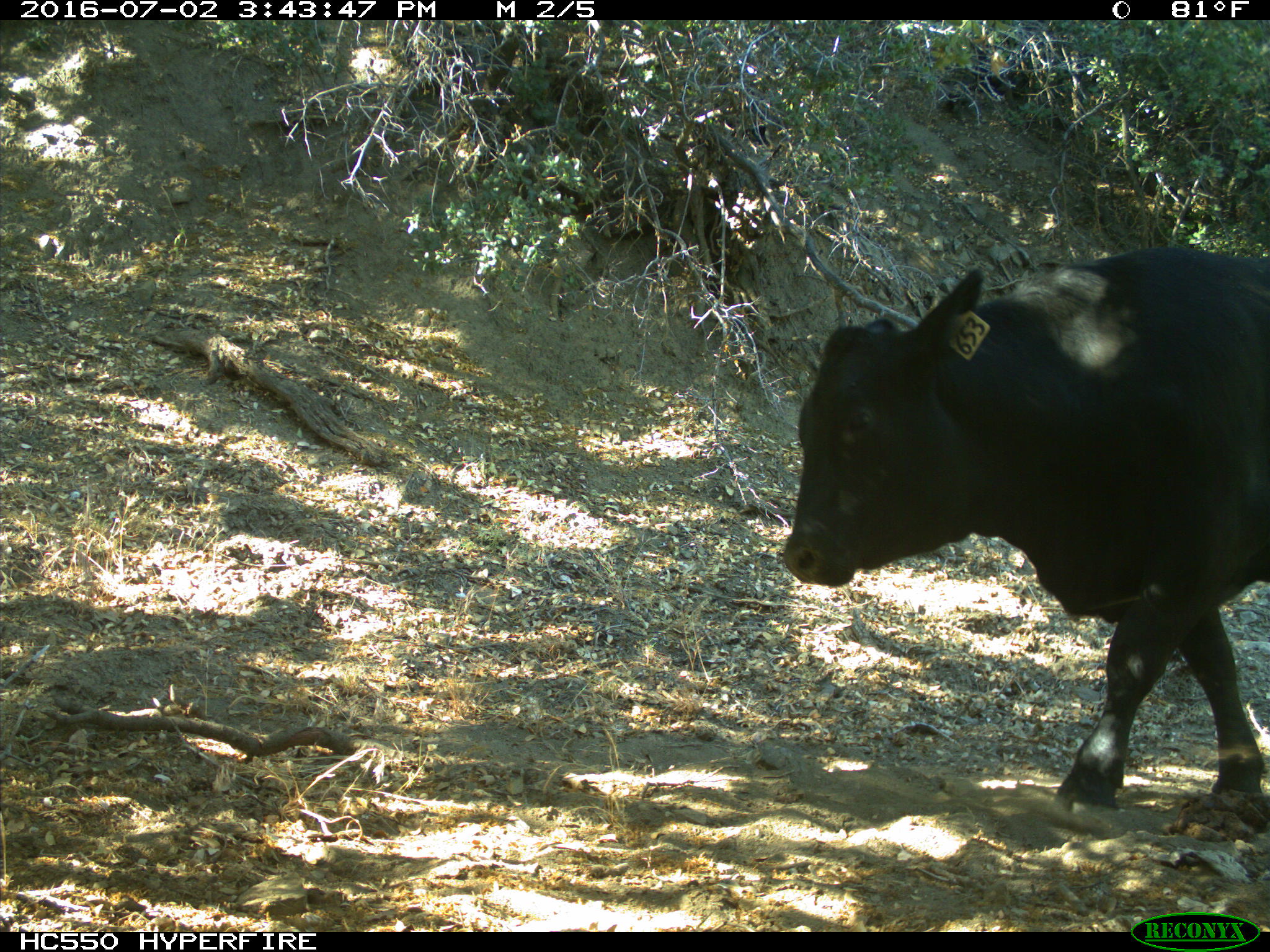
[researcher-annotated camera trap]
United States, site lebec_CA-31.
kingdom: Animalia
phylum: Chordata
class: Mammalia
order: Artiodactyla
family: Bovidae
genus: Bos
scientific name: Bos taurus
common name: domestic cow